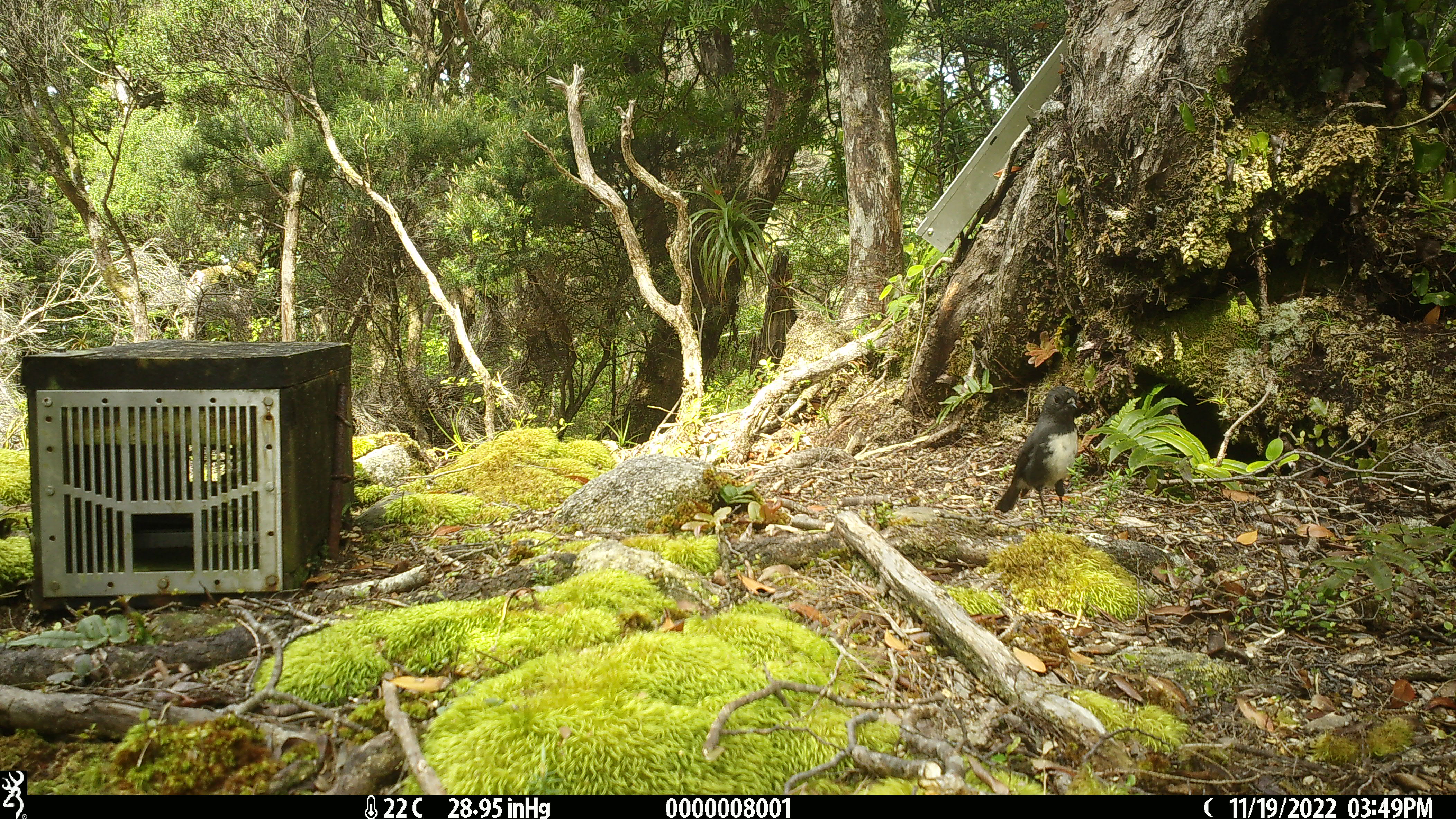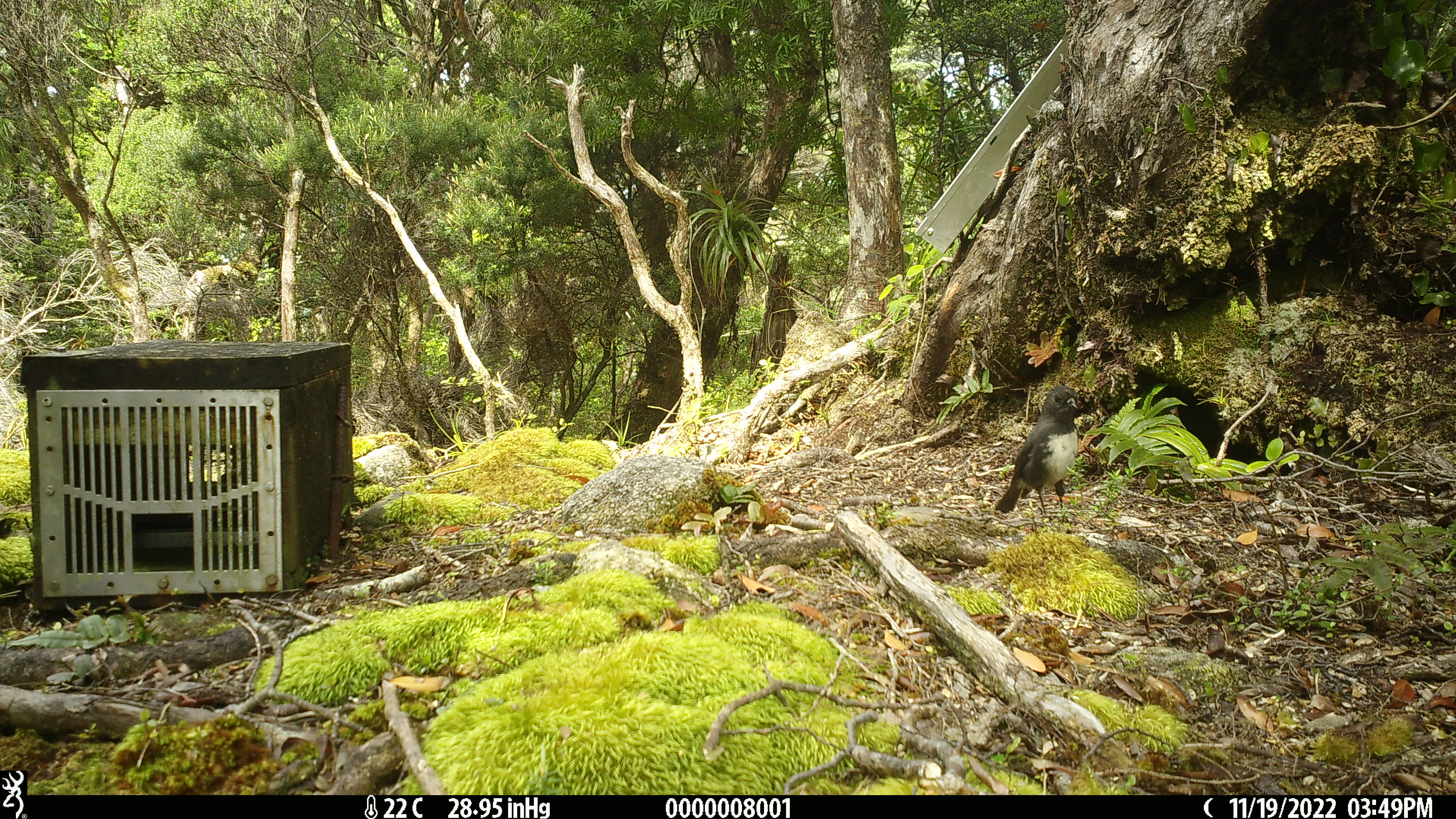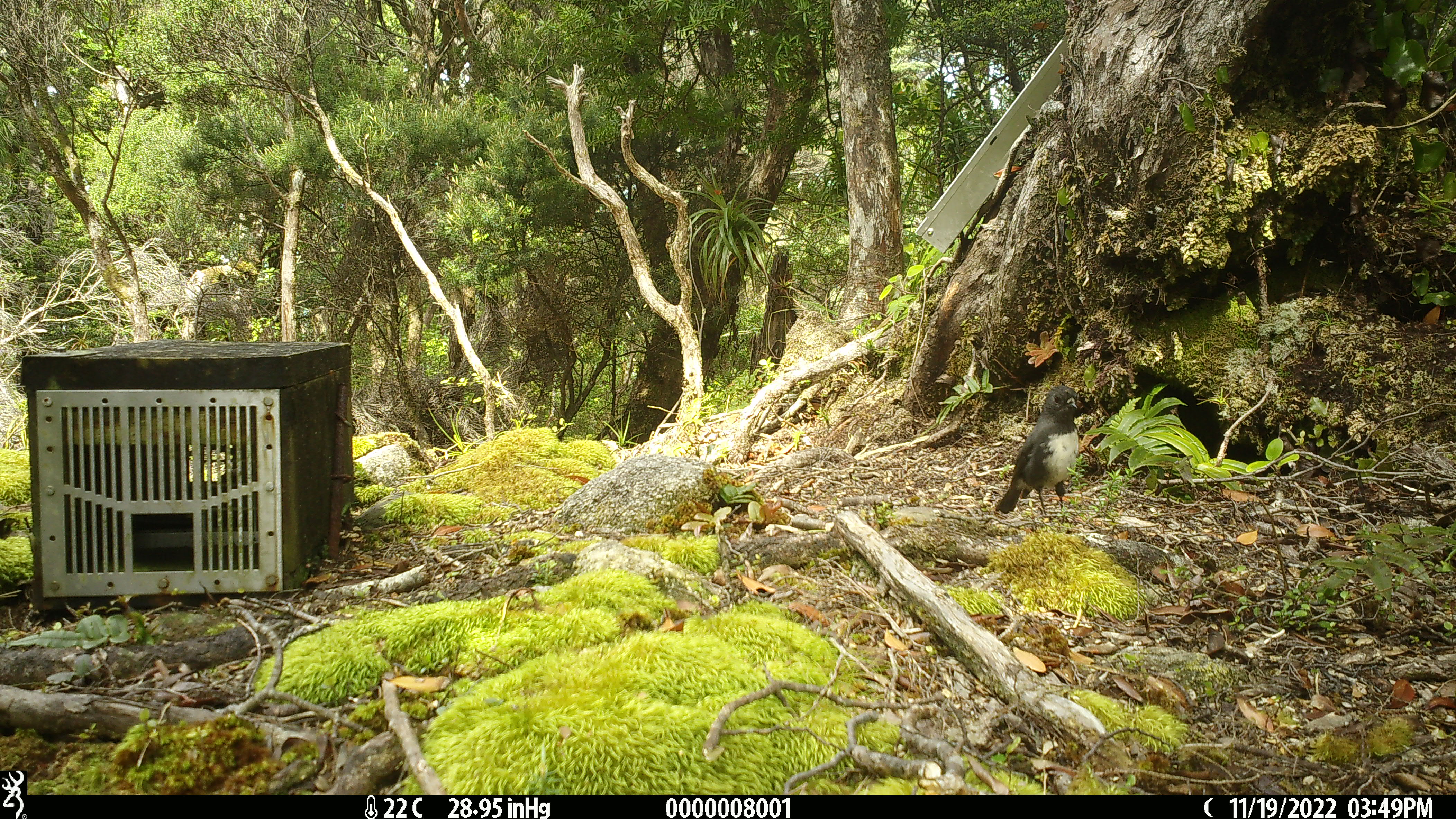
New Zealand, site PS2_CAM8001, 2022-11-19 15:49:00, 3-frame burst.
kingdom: Animalia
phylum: Chordata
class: Aves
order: Passeriformes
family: Petroicidae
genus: Petroica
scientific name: Petroica australis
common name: new zealand robin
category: robin